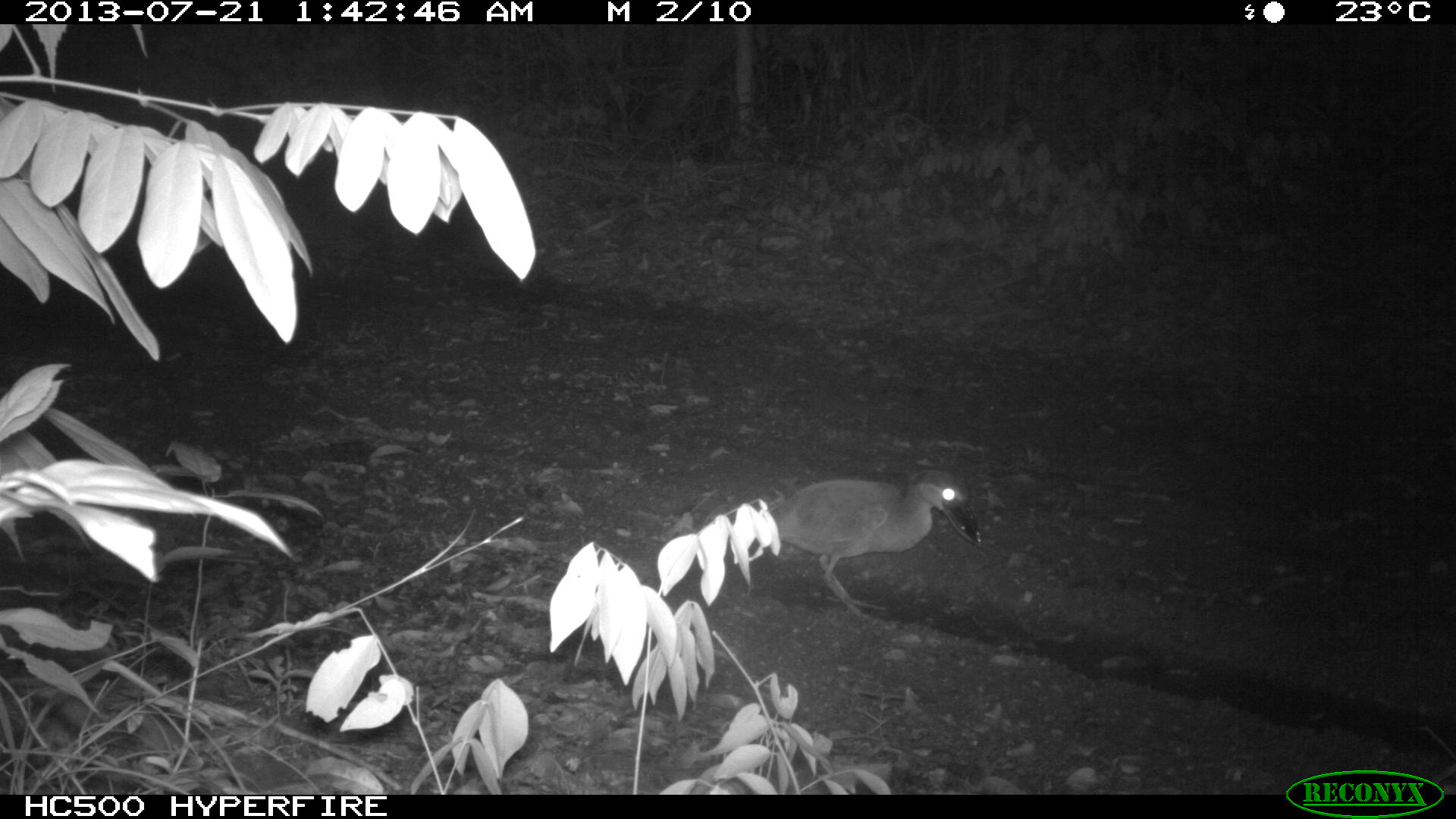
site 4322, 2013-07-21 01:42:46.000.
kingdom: Animalia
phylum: Chordata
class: Aves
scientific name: Aves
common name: bird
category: ave desconocida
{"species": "ave desconocida (bird) (Aves)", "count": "1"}